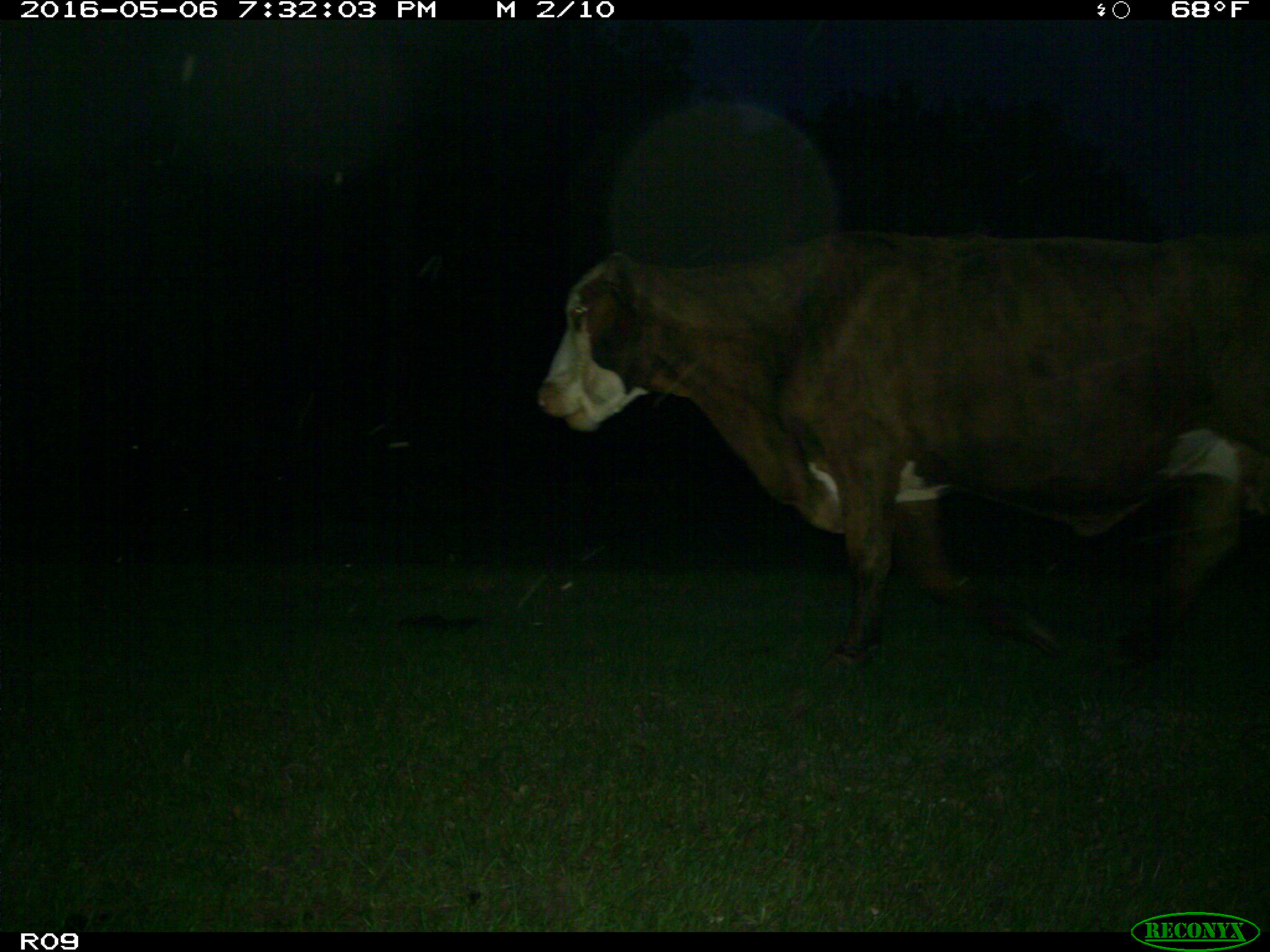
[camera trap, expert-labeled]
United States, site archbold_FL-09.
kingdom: Animalia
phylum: Chordata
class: Mammalia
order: Artiodactyla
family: Bovidae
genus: Bos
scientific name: Bos taurus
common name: domestic cow